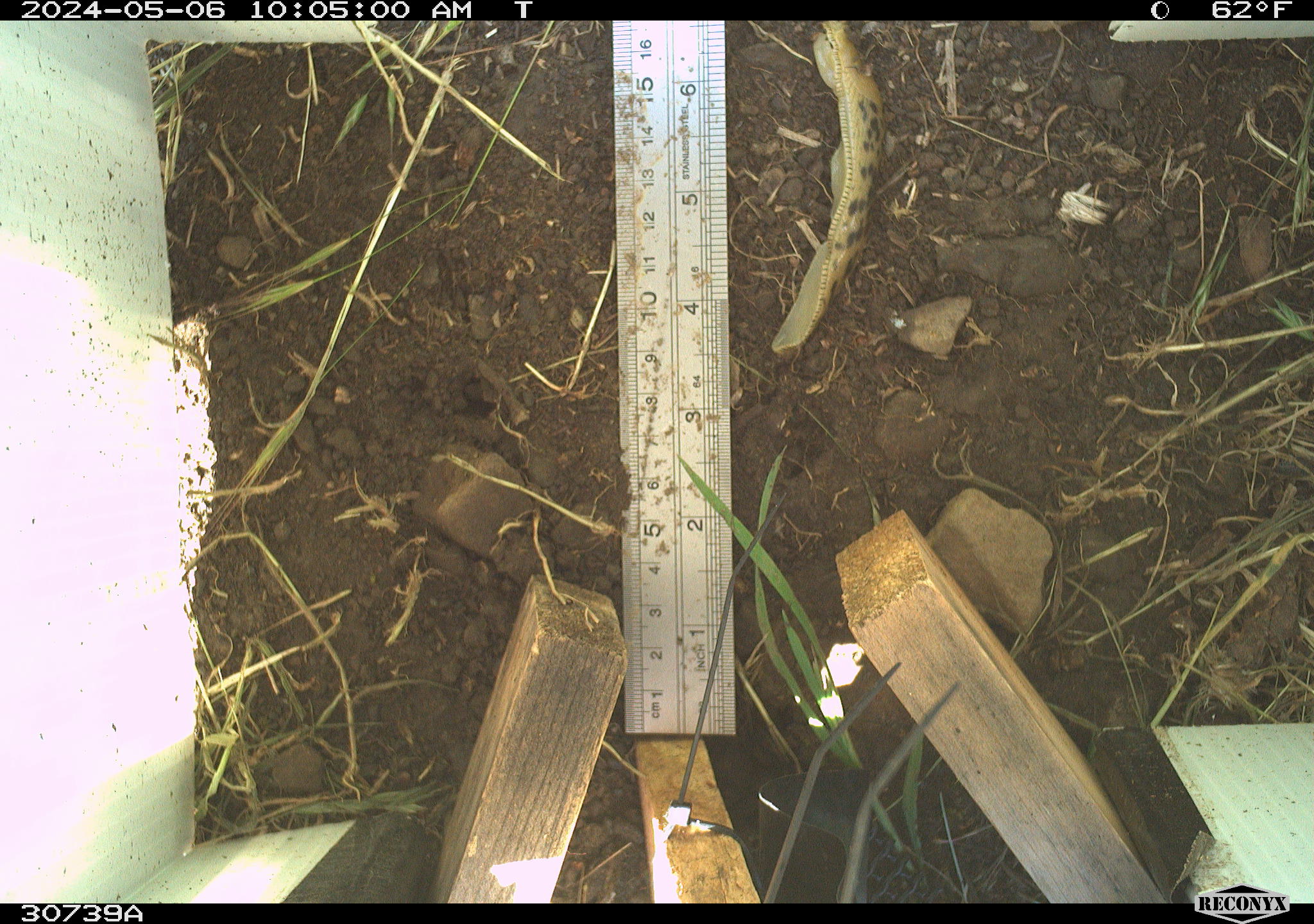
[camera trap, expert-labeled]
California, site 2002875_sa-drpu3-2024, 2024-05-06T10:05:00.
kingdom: Animalia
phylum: Mollusca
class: Gastropoda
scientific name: Gastropoda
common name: gastropods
Gastropods (Gastropoda).